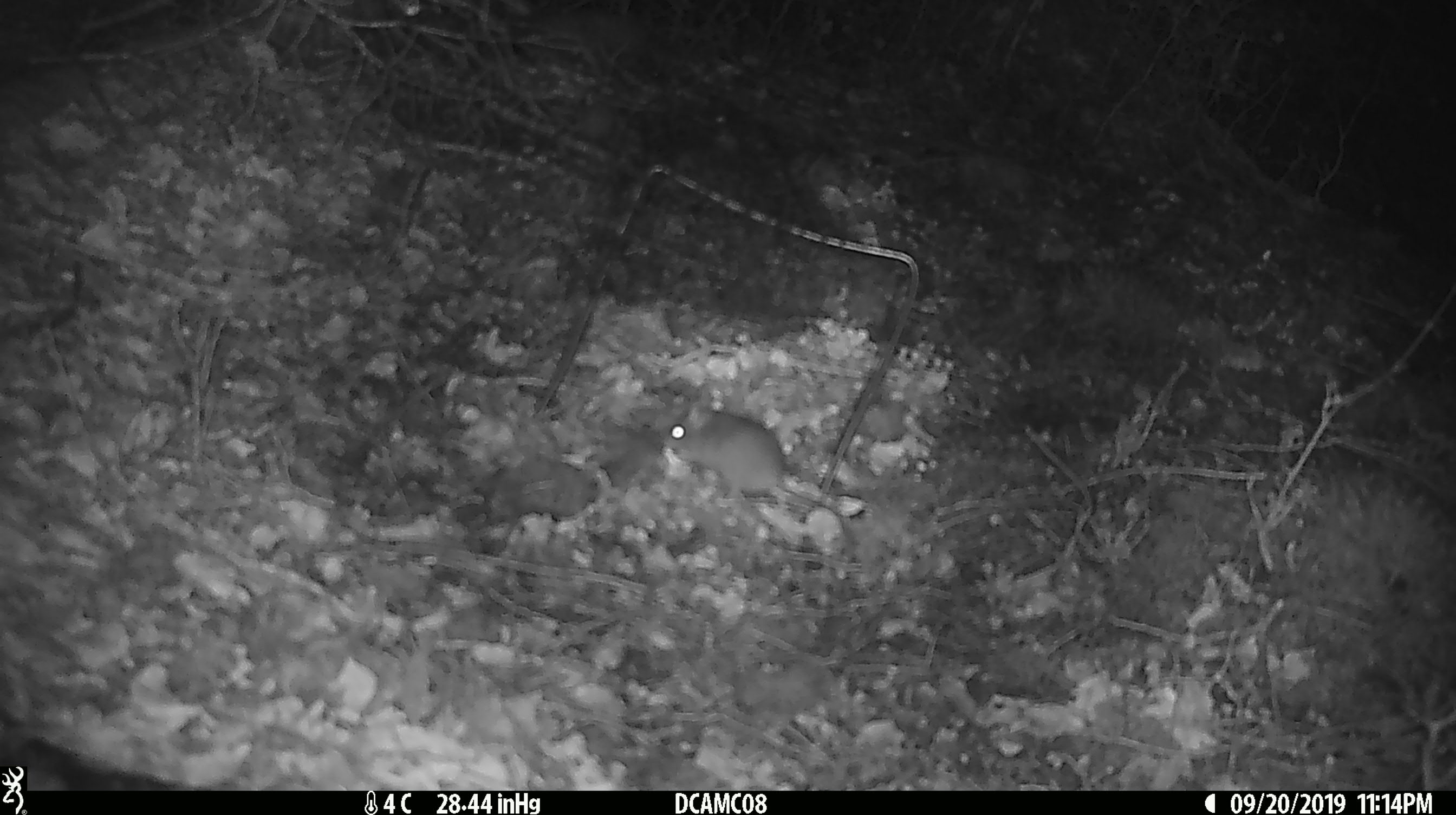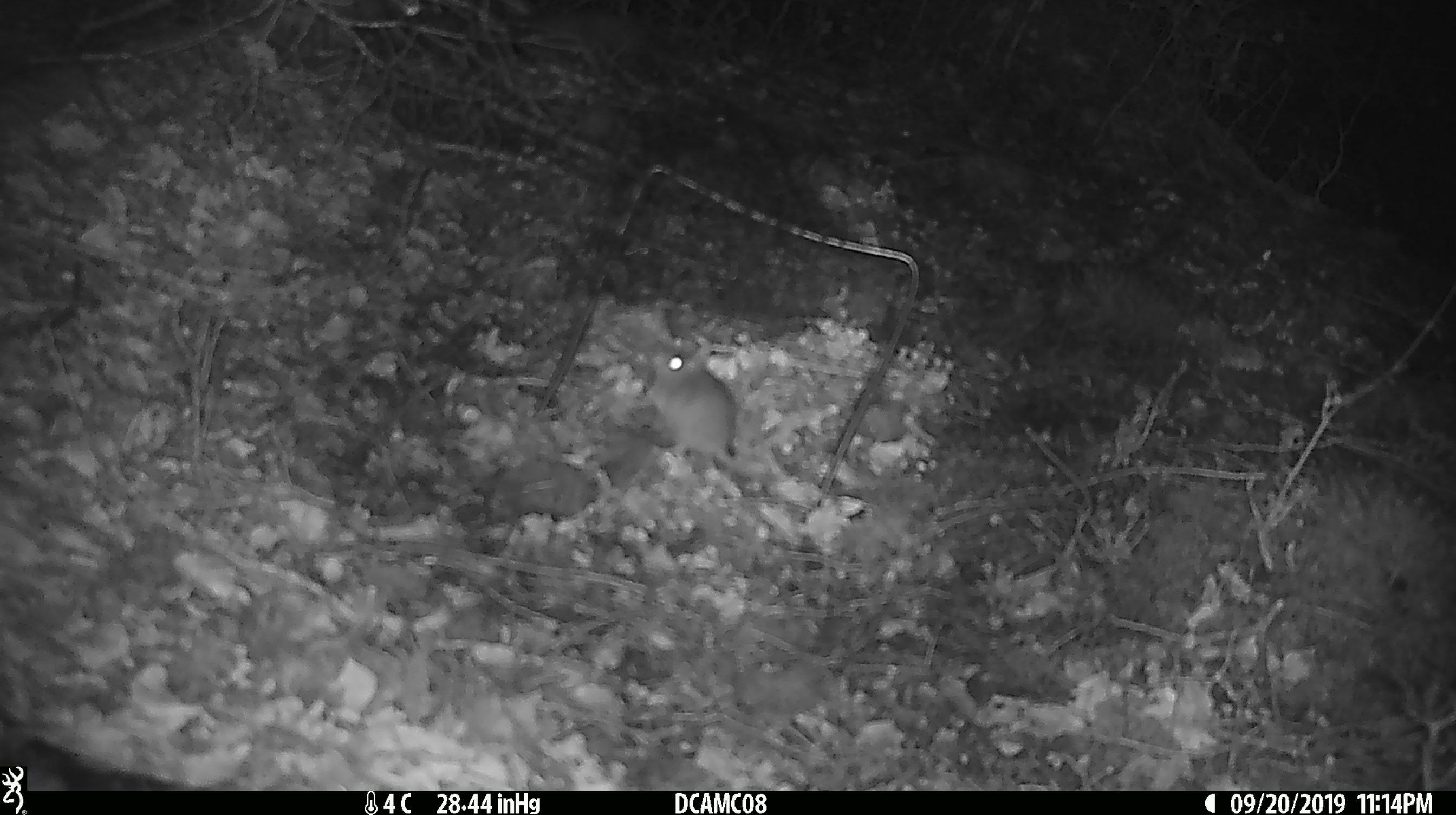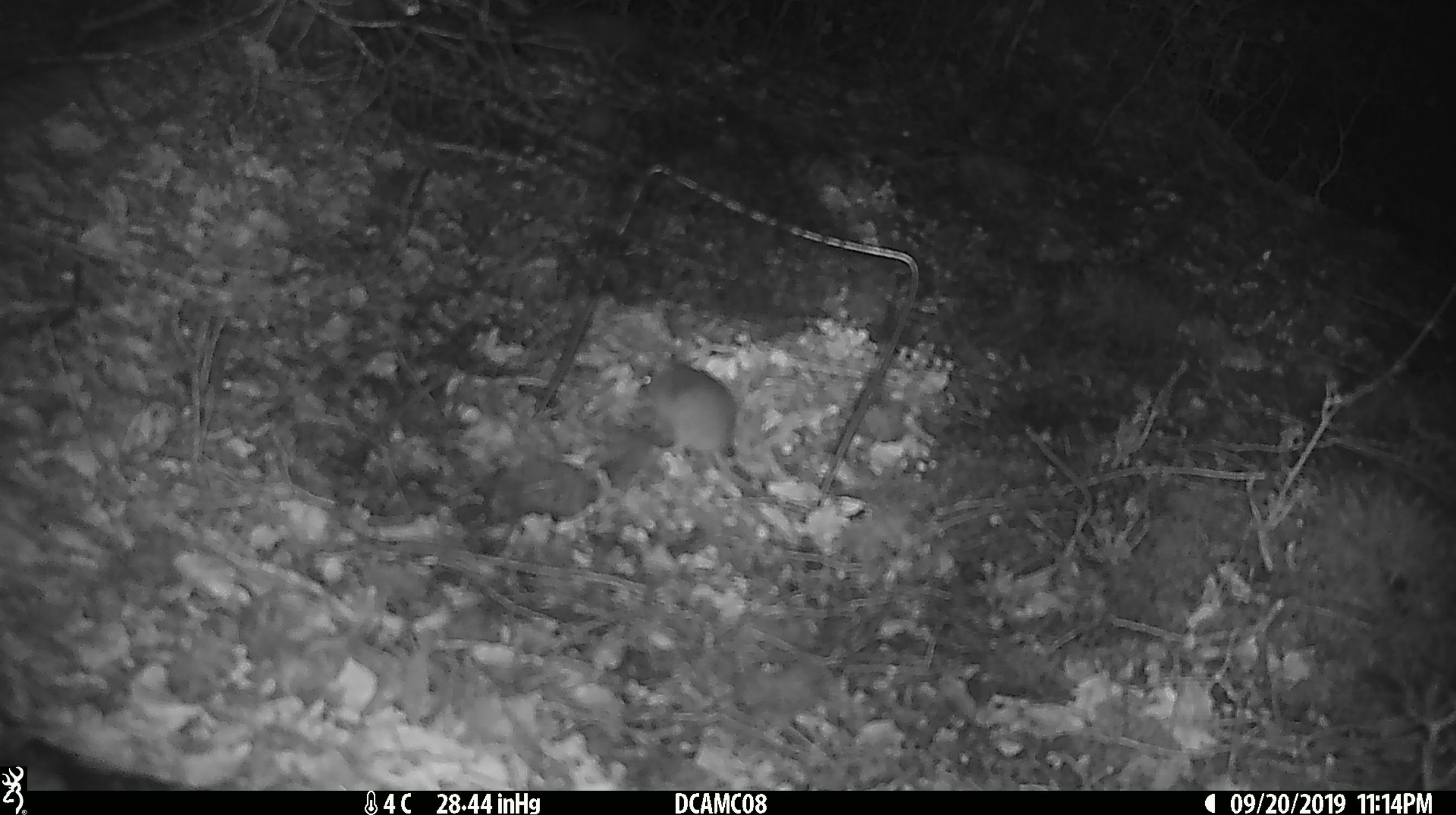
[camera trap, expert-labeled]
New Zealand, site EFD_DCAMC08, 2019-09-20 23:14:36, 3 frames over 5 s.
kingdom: Animalia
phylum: Chordata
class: Mammalia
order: Rodentia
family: Muridae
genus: Mus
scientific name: Mus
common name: mouse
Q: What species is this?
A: Mouse (Mus).